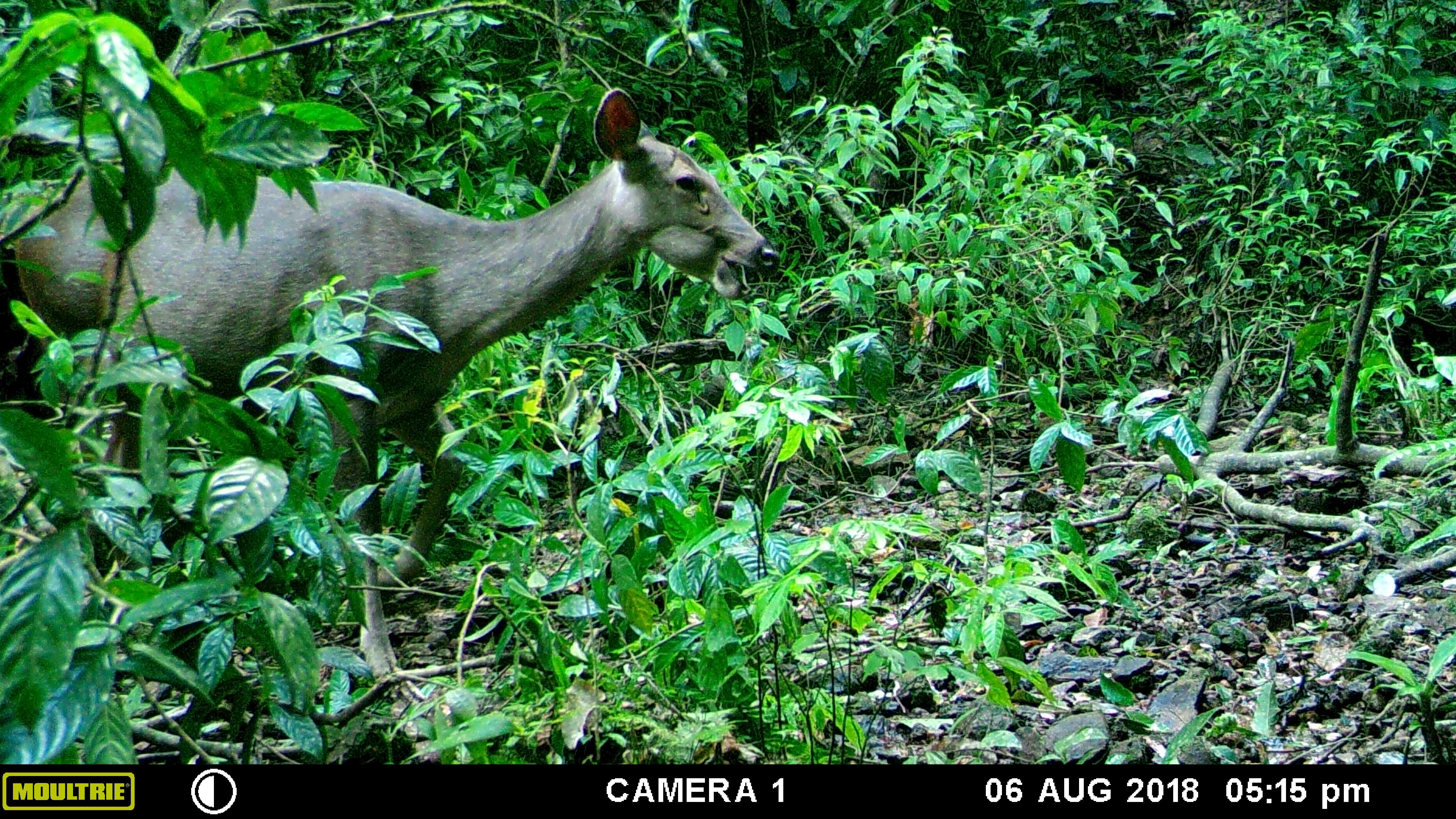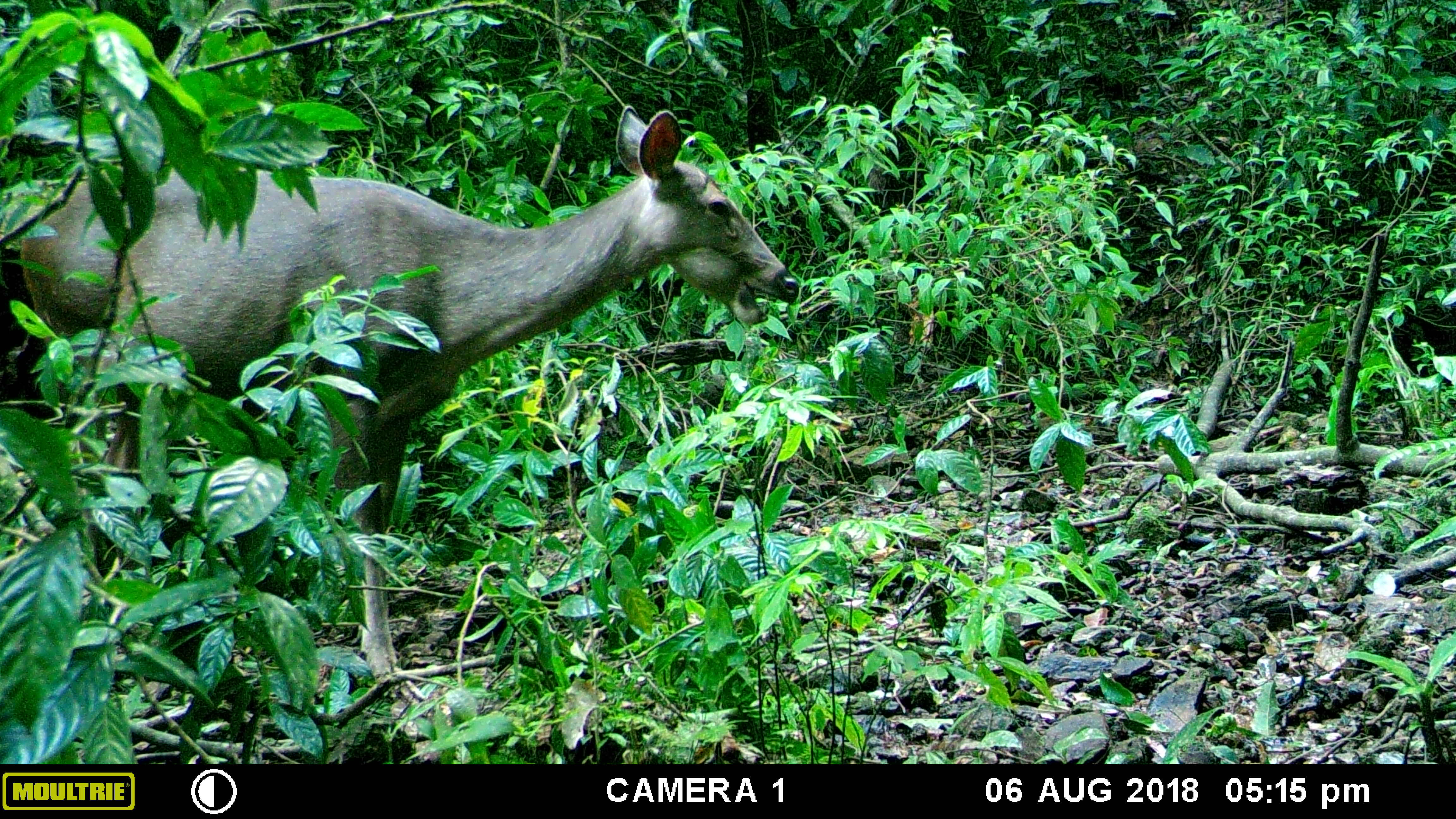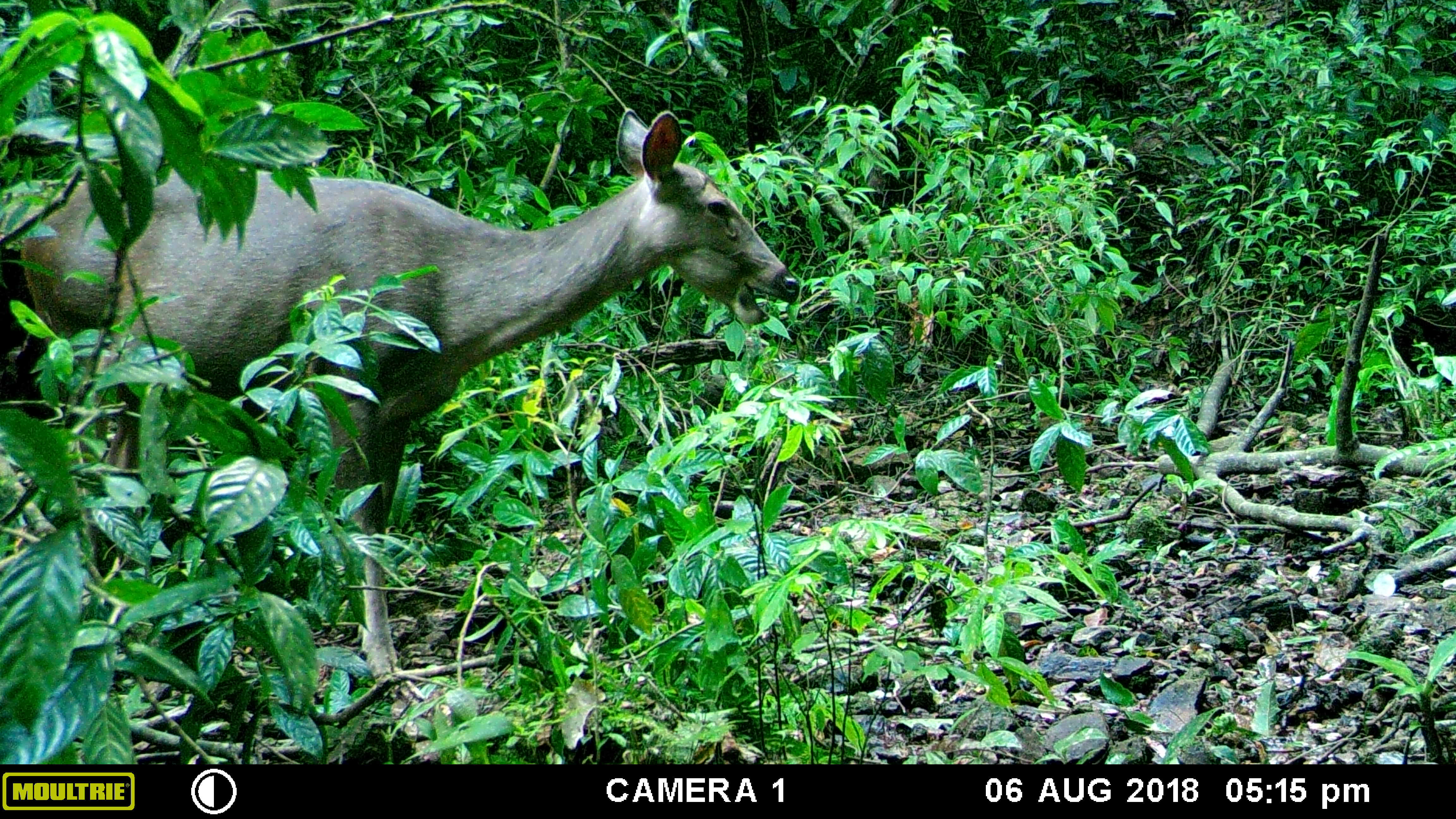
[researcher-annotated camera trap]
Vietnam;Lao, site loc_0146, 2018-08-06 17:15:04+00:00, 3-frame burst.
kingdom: Animalia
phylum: Chordata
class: Mammalia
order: Artiodactyla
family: Cervidae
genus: Rusa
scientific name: Rusa unicolor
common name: sambar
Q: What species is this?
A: Sambar (Rusa unicolor).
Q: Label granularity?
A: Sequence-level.